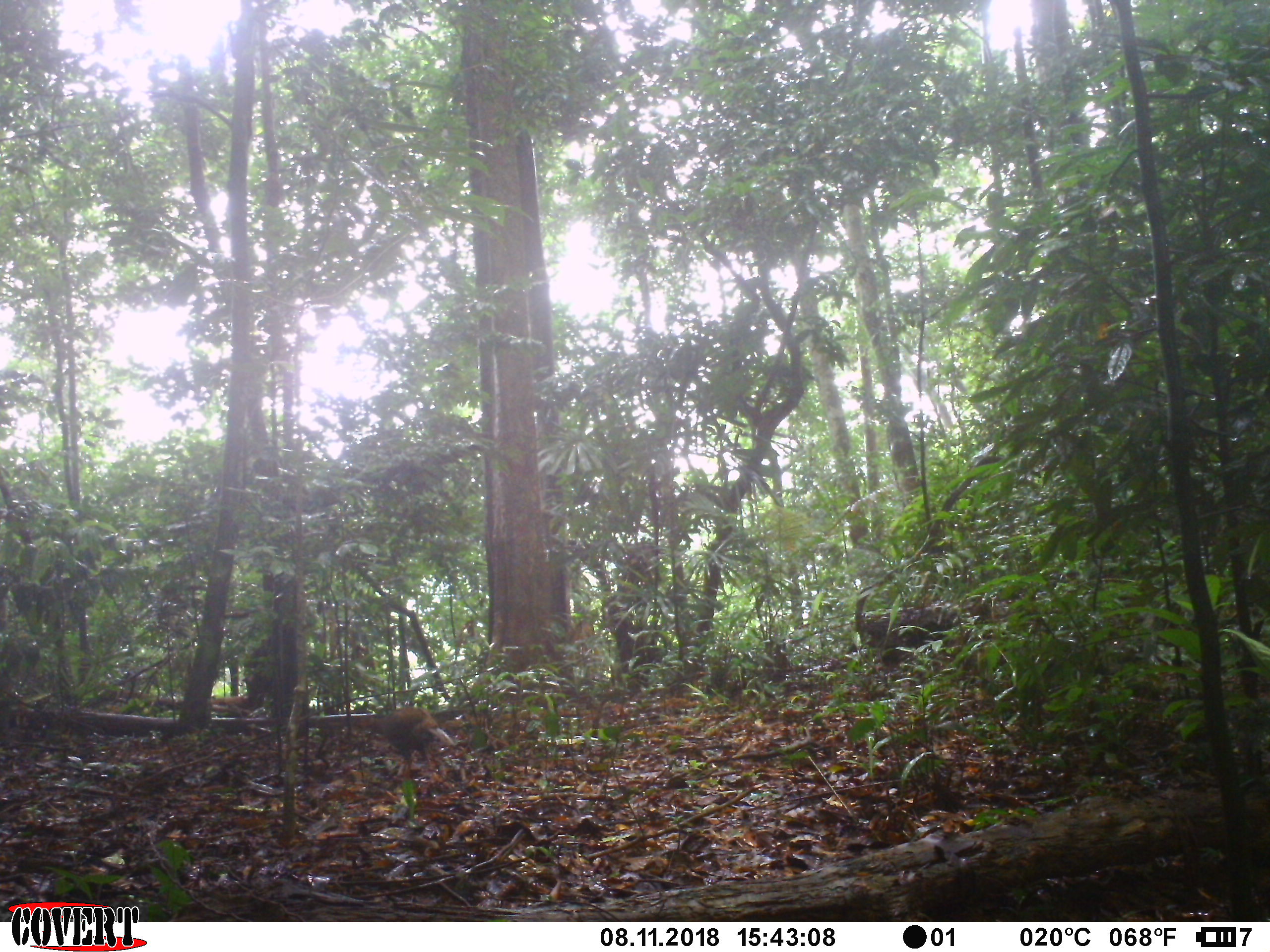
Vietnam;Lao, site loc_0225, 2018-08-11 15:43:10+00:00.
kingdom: Animalia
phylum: Chordata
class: Aves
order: Galliformes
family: Phasianidae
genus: Lophura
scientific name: Lophura nycthemera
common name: silver pheasant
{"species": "silver pheasant (Lophura nycthemera)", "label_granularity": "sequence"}